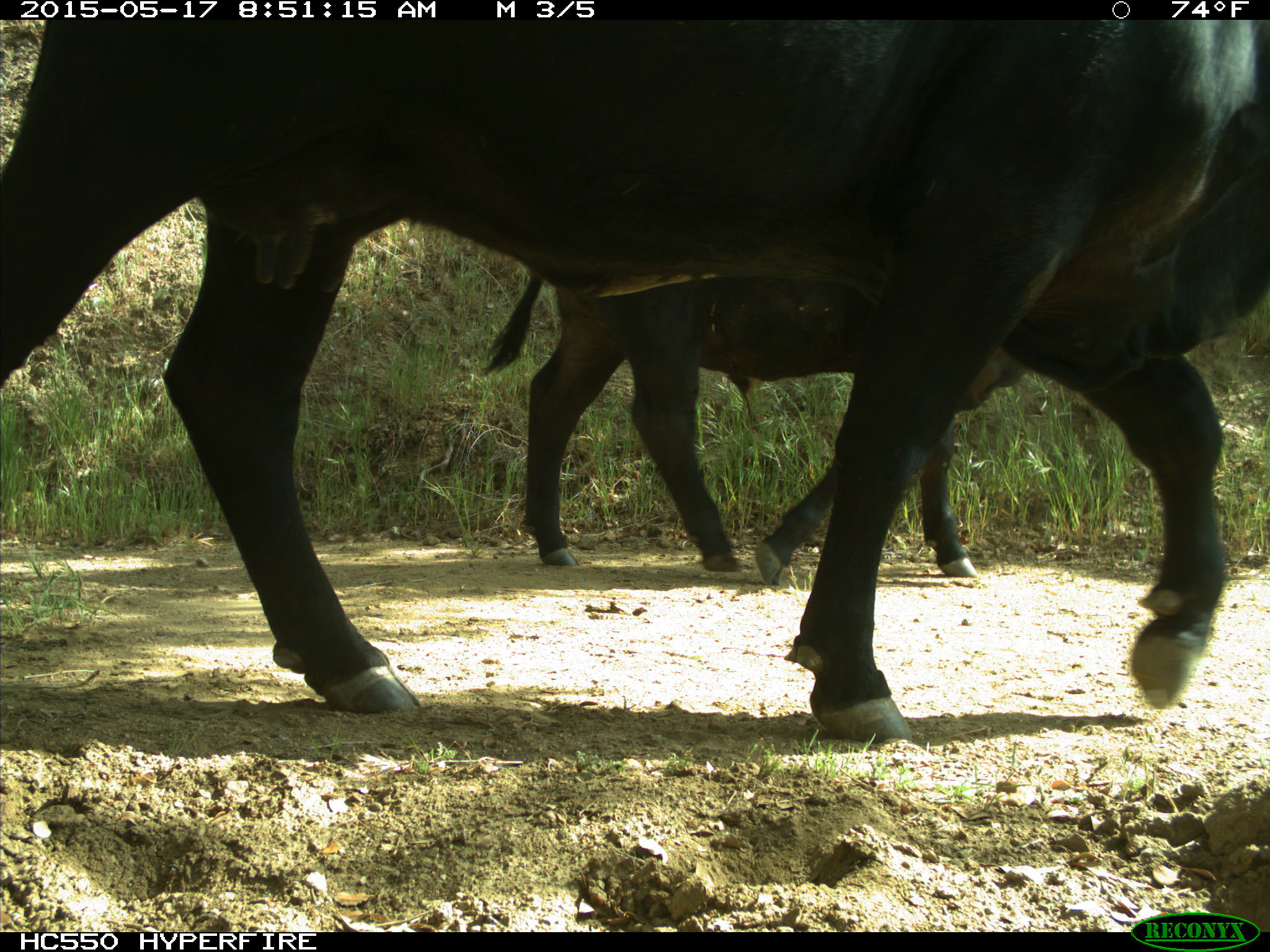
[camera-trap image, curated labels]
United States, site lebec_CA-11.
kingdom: Animalia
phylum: Chordata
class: Mammalia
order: Artiodactyla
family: Bovidae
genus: Bos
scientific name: Bos taurus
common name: domestic cow